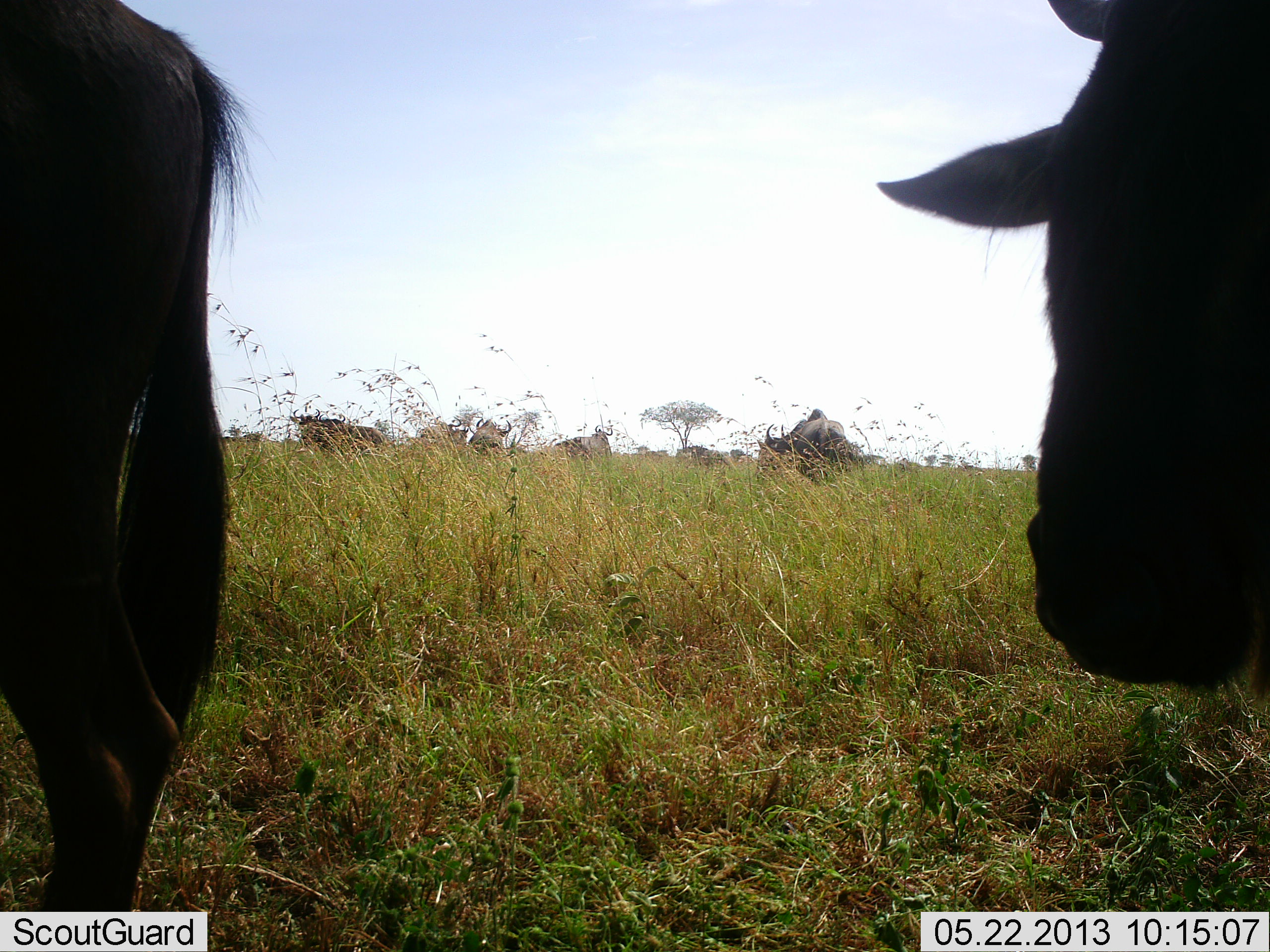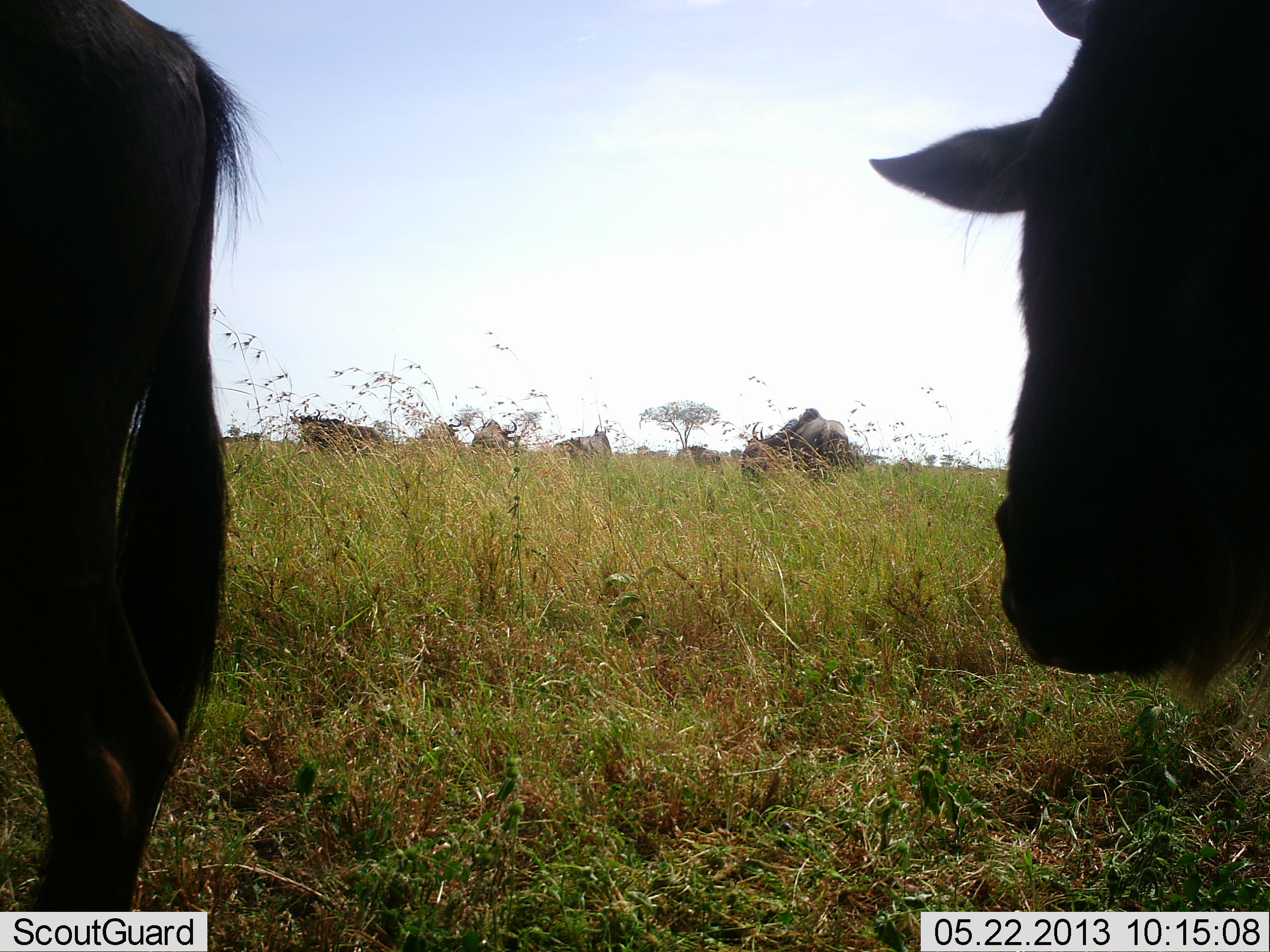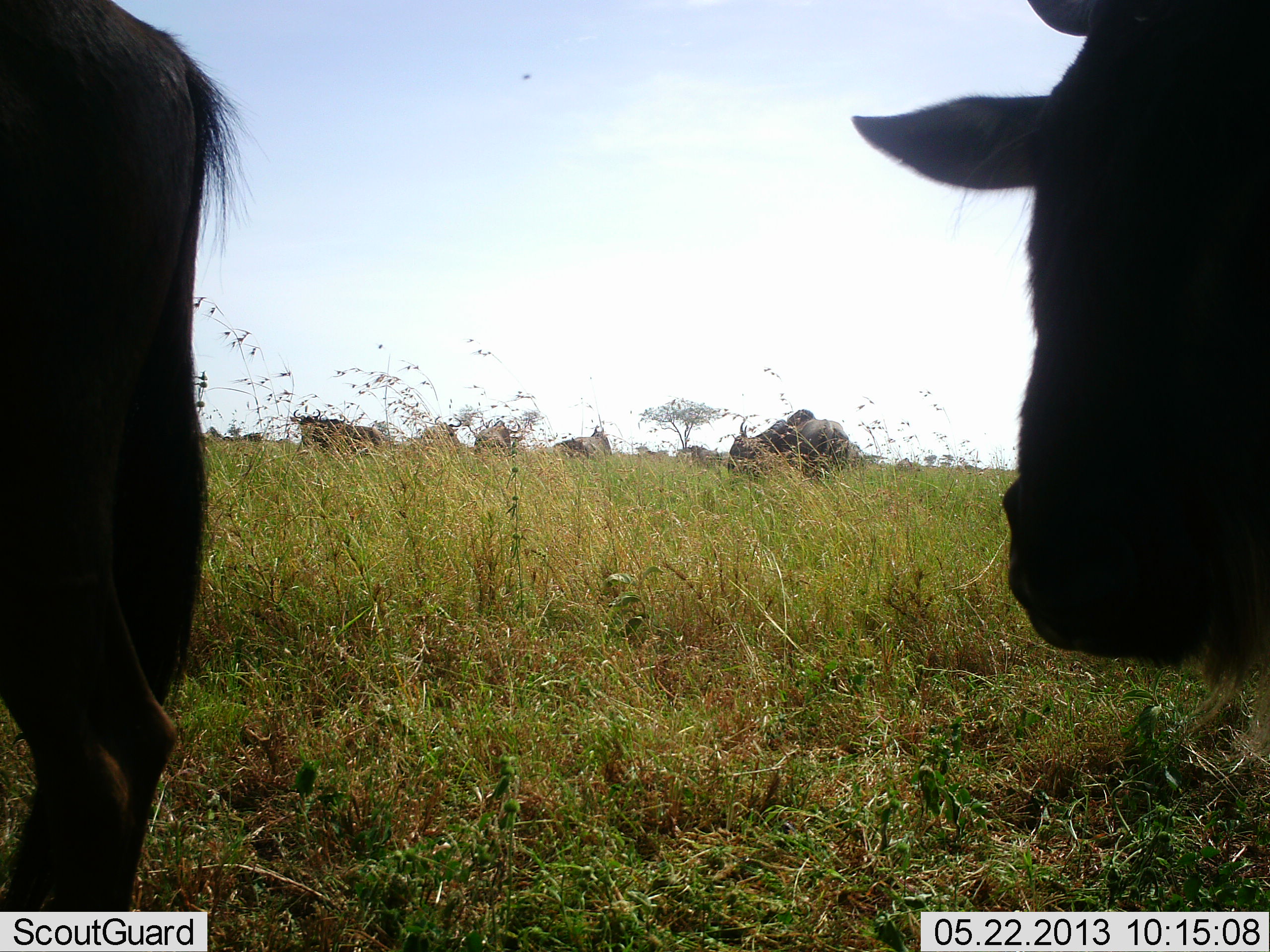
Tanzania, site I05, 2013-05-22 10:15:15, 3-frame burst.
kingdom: Animalia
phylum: Chordata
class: Mammalia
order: Artiodactyla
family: Bovidae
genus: Connochaetes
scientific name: Connochaetes taurinus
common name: blue wildebeest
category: wildebeest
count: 10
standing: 70%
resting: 30%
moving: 10%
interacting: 0%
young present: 0%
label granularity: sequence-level